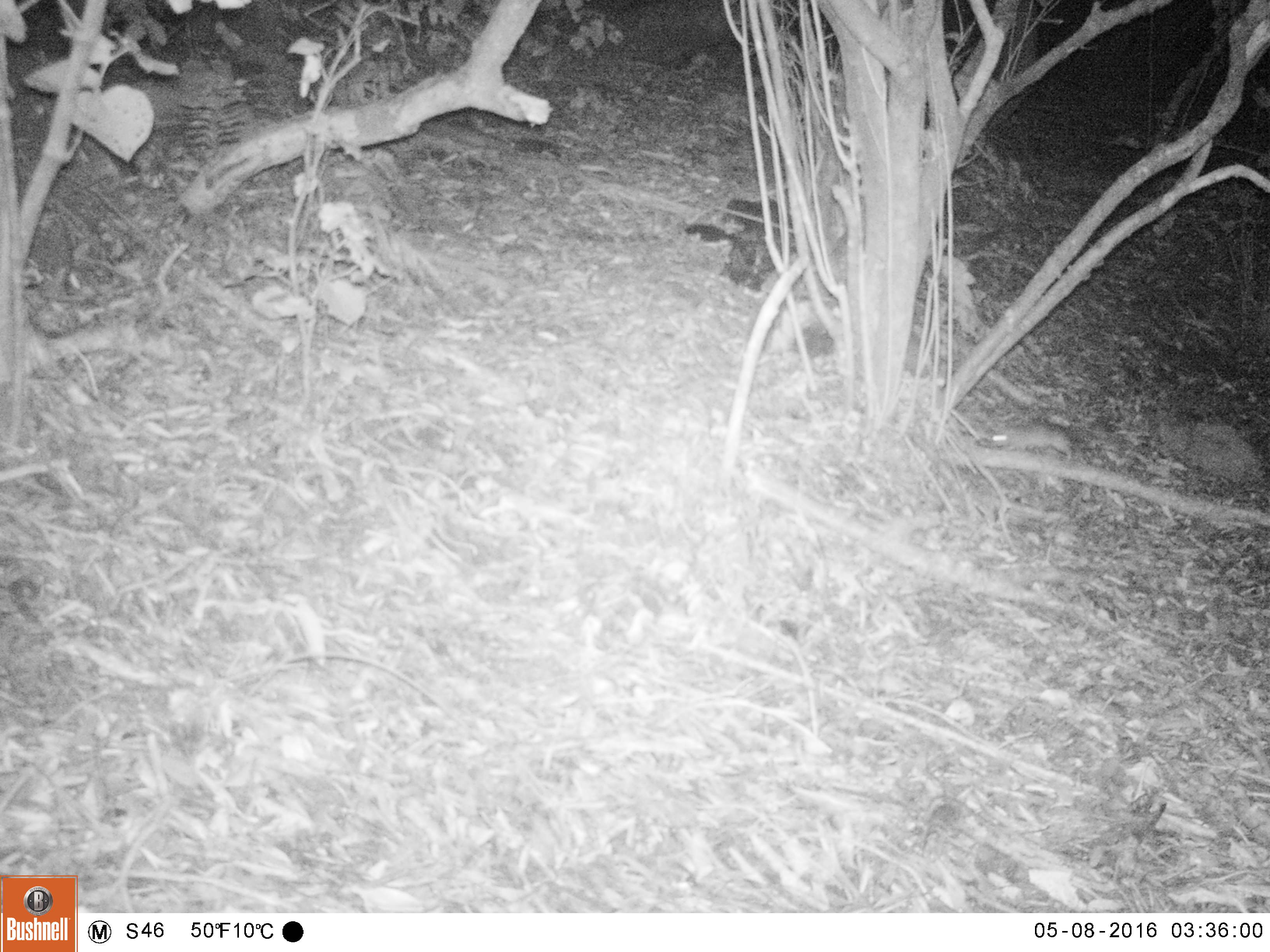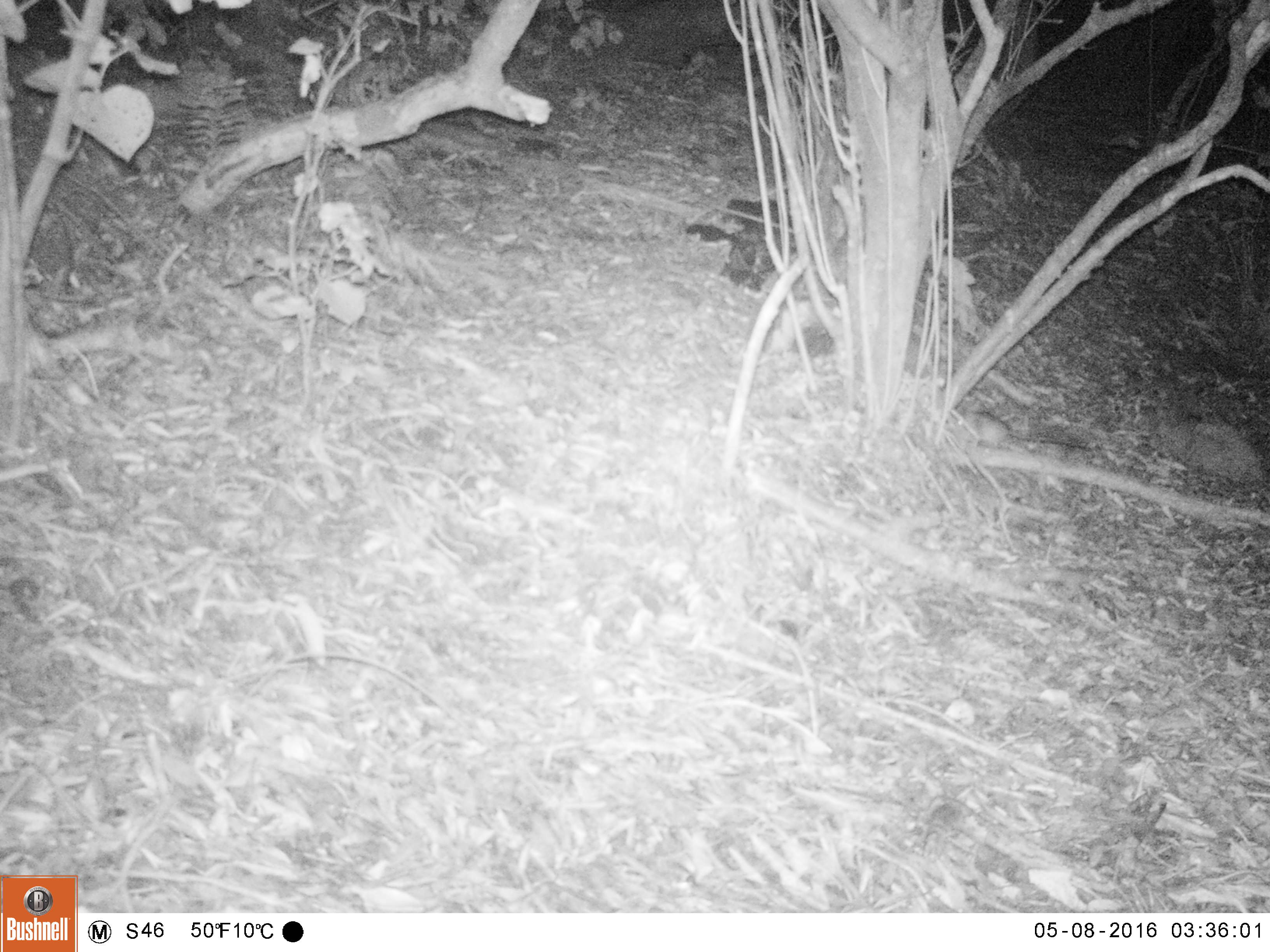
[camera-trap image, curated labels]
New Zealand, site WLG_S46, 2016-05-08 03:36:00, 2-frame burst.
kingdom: Animalia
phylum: Chordata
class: Mammalia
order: Rodentia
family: Muridae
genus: Rattus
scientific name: Rattus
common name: rat